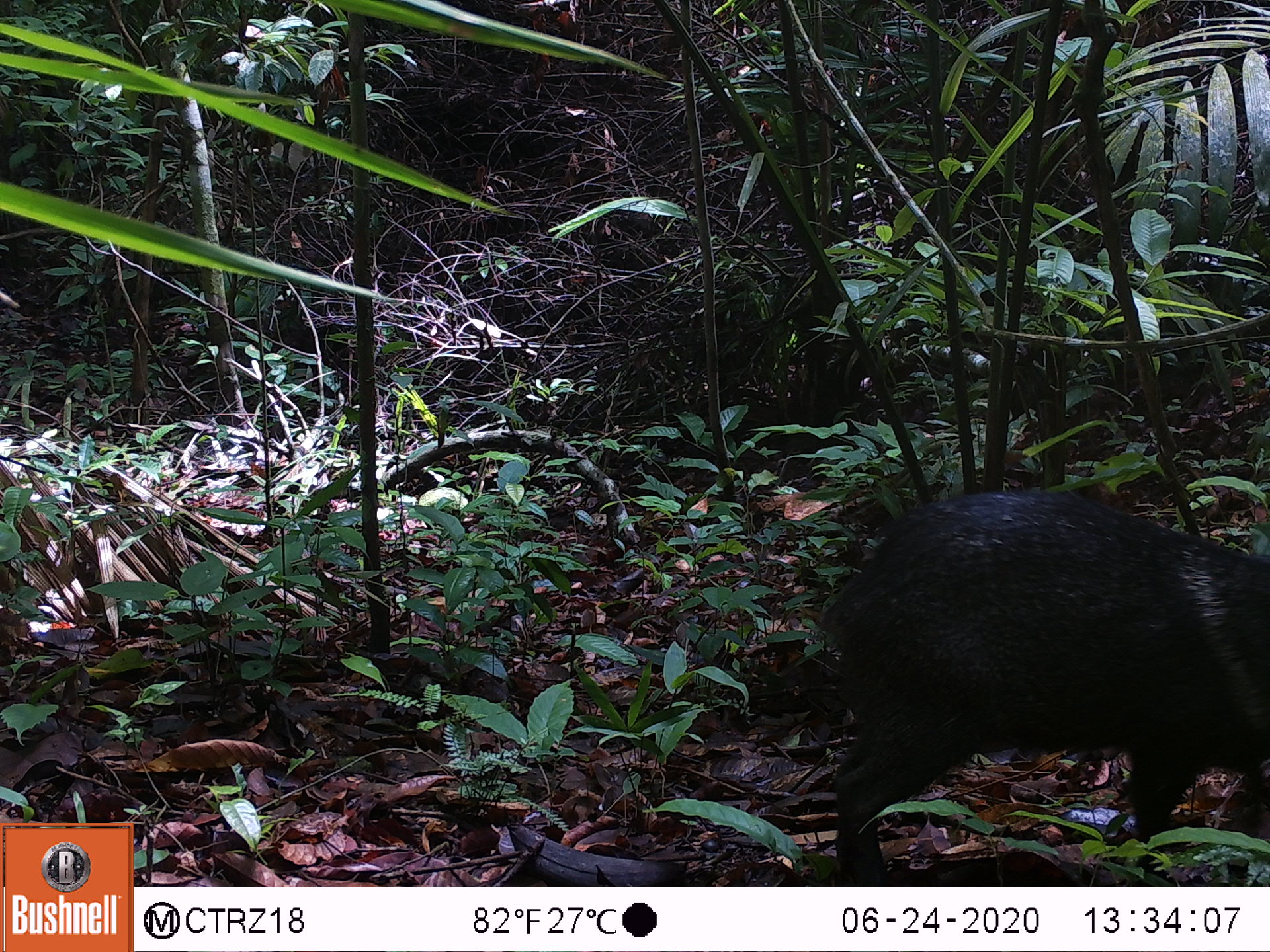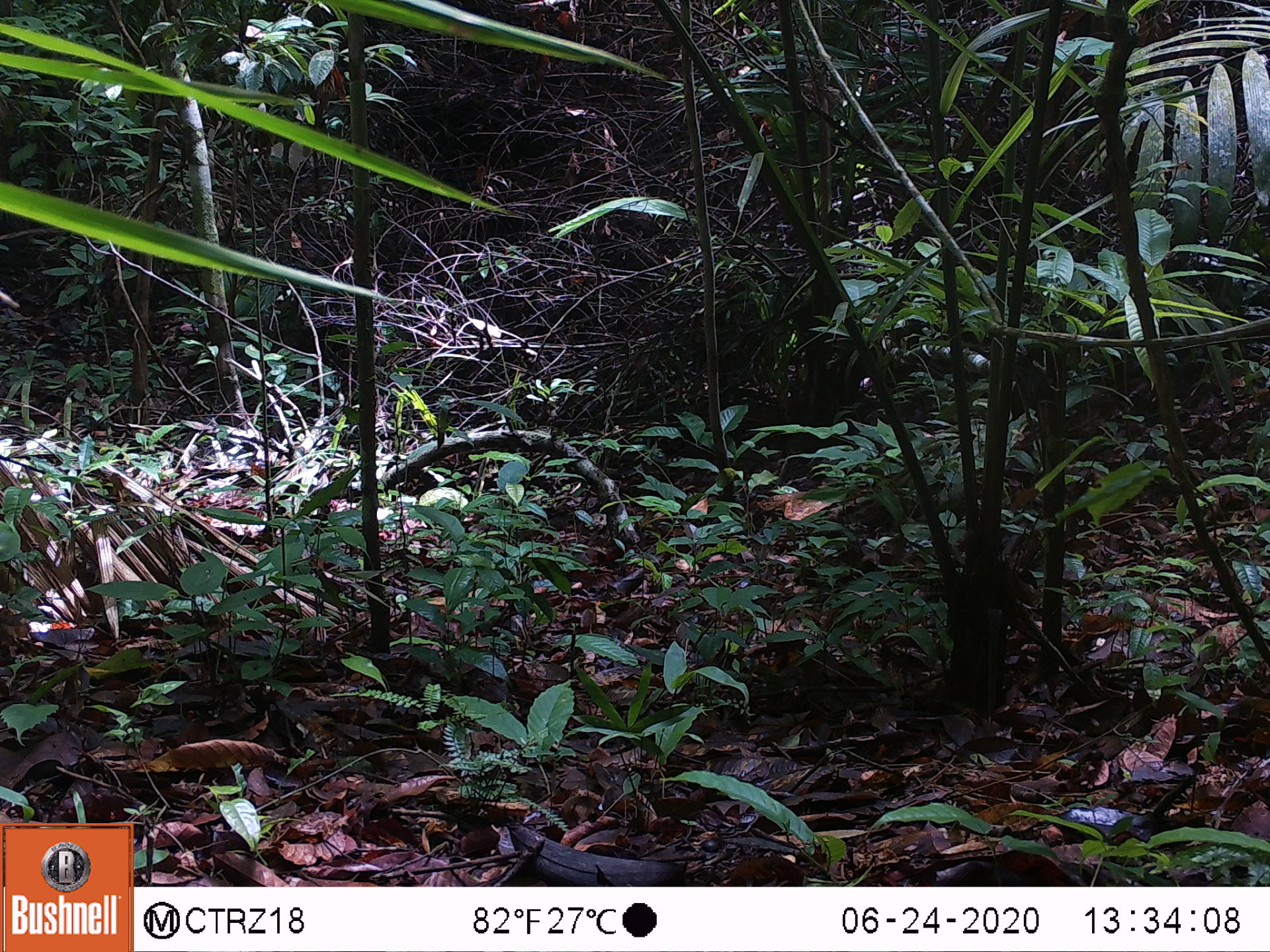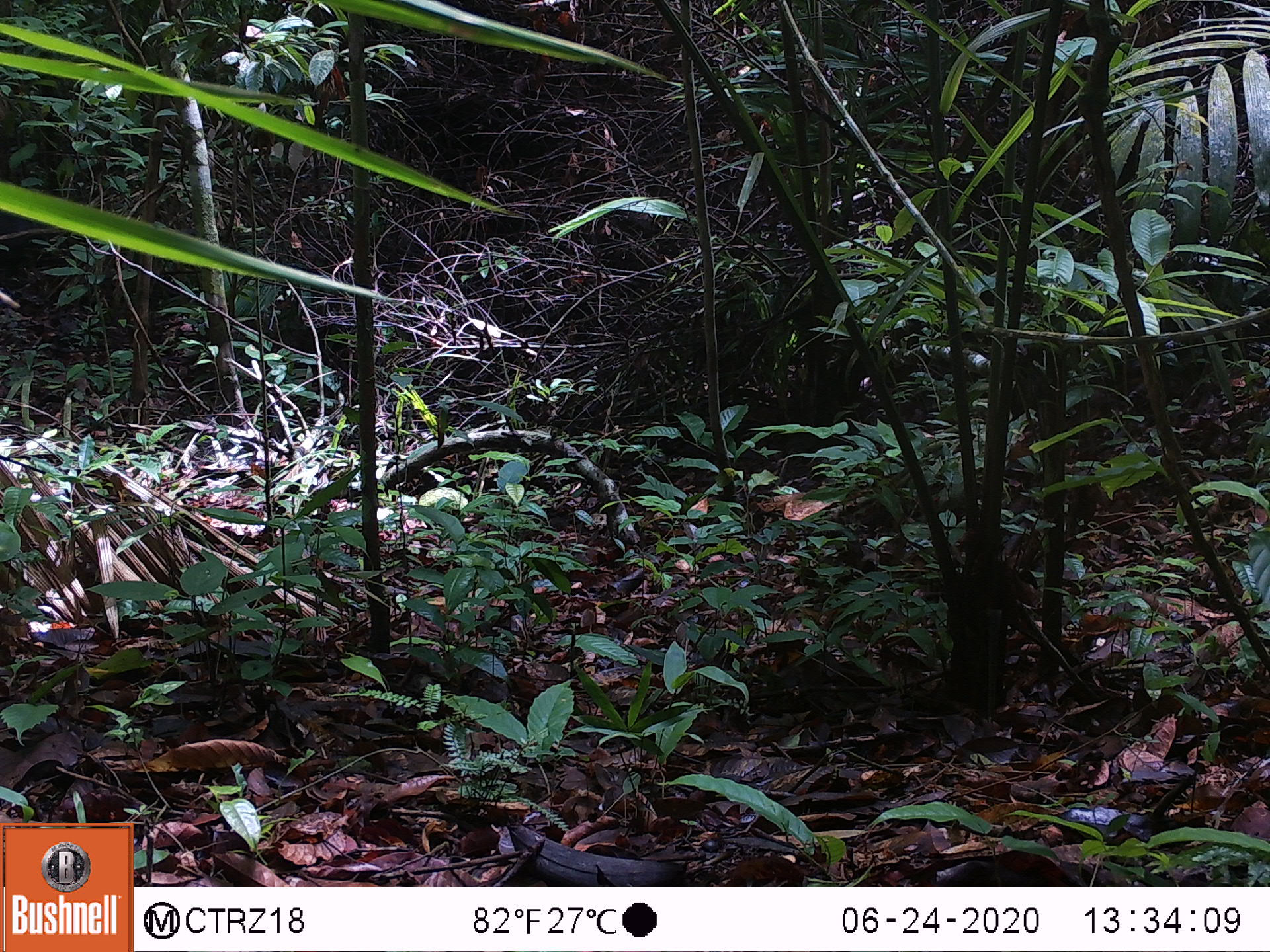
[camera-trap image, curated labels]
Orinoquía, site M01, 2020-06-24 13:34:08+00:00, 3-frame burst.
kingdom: Animalia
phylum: Chordata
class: Mammalia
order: Artiodactyla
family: Tayassuidae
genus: Pecari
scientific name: Pecari tajacu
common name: collared peccary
Collared peccary (Pecari tajacu).